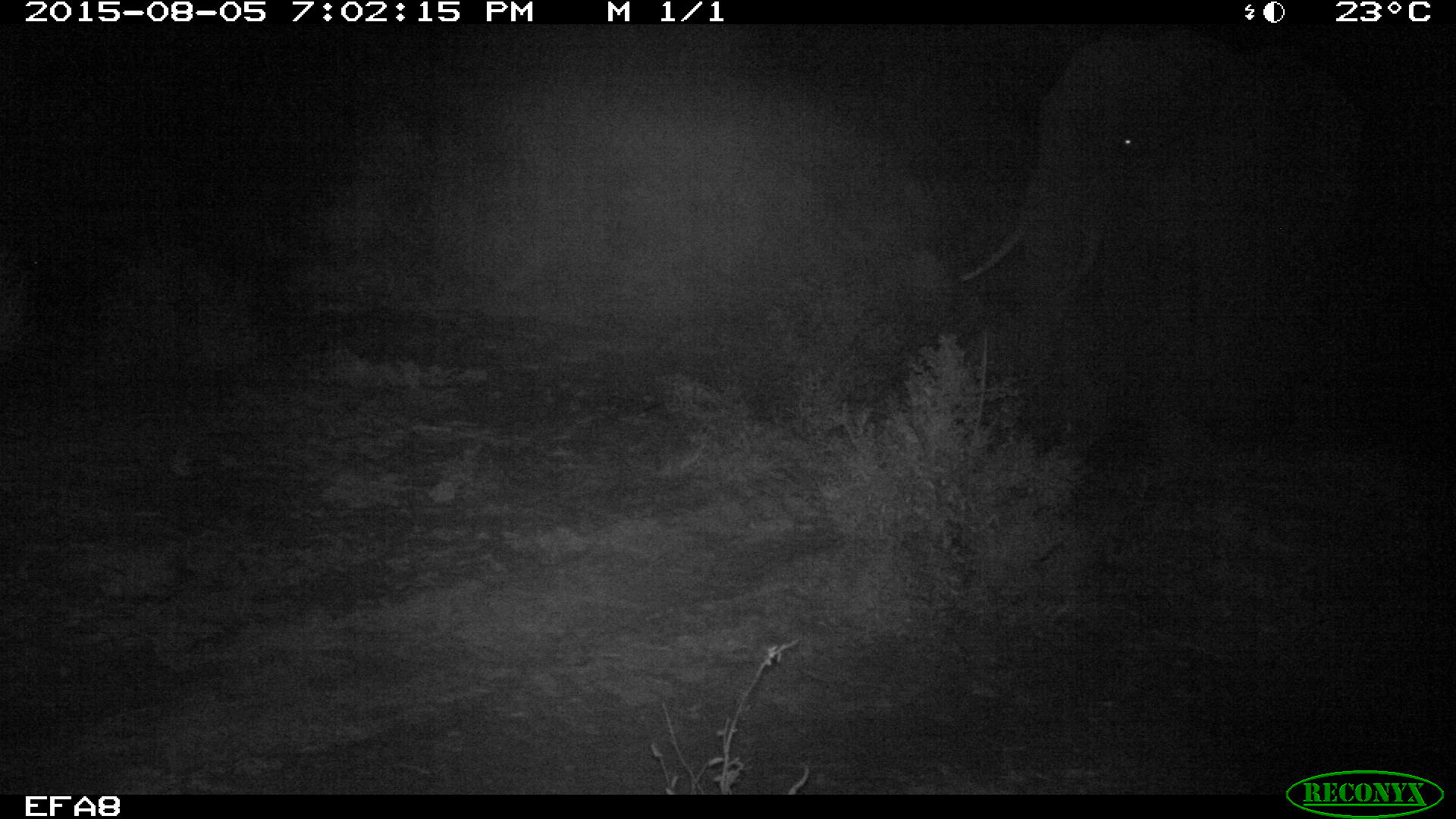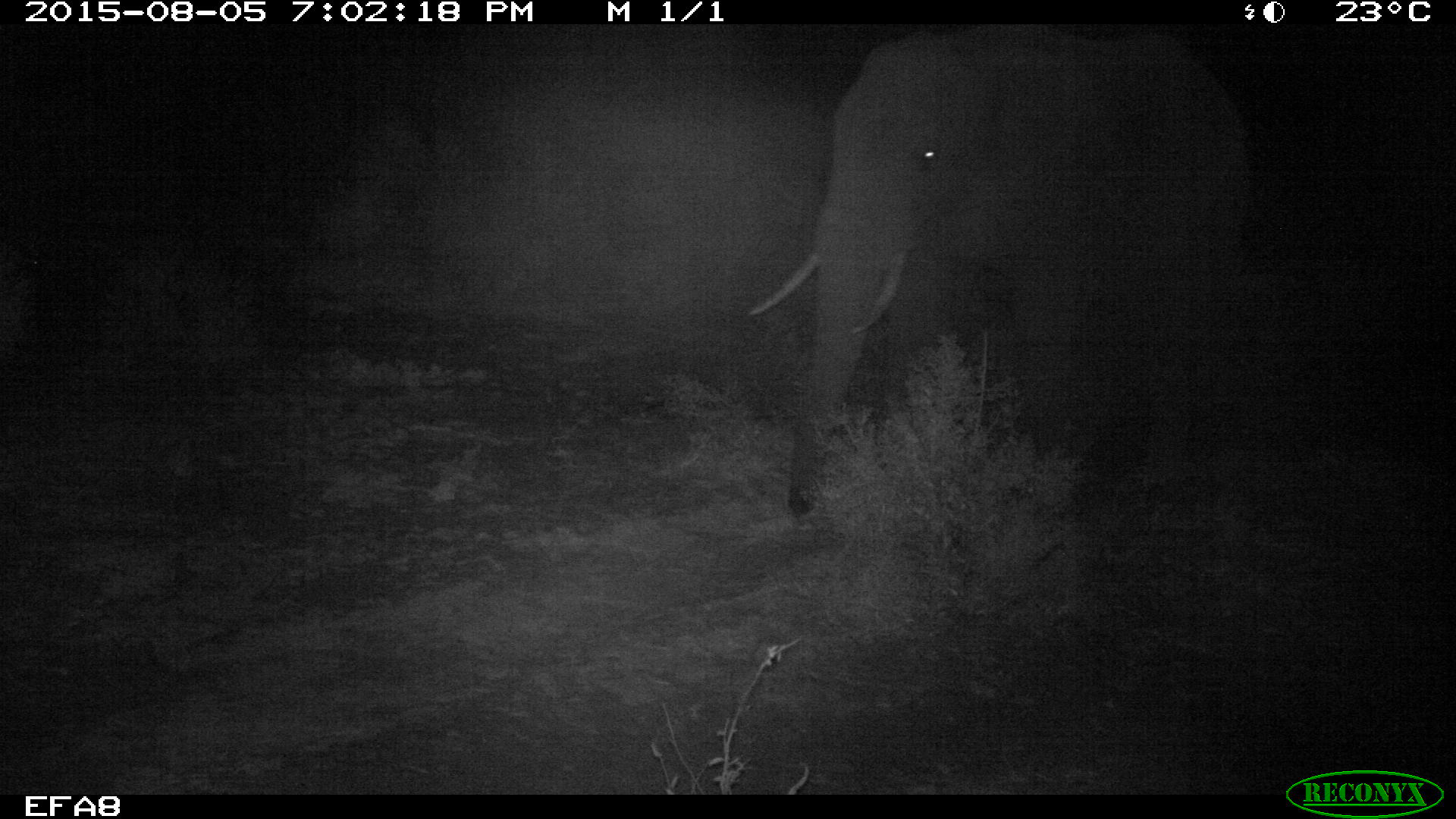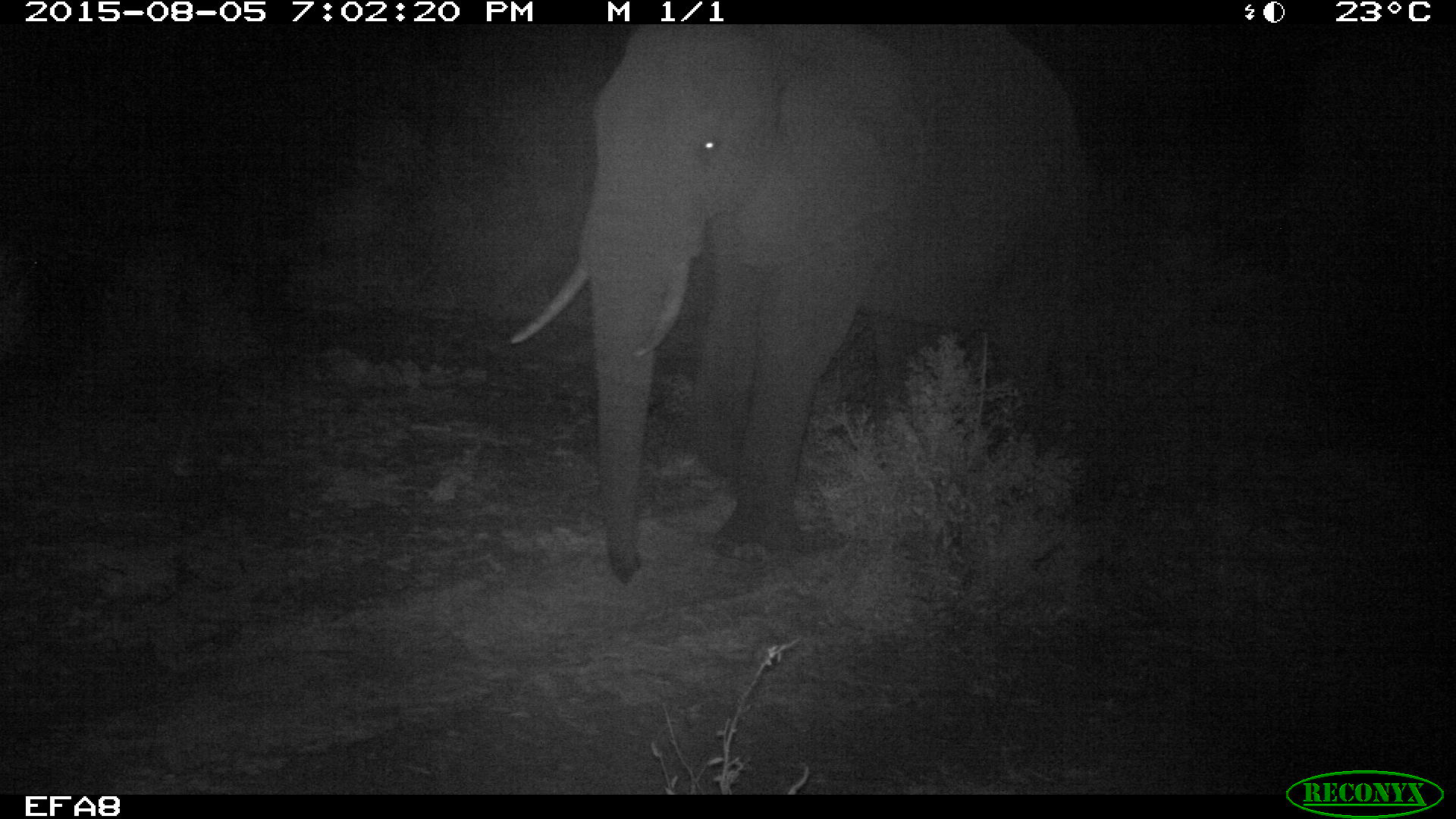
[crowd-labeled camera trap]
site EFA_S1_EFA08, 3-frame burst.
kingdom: Animalia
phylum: Chordata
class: Mammalia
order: Proboscidea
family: Elephantidae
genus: Loxodonta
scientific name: Loxodonta africana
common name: african bush elephant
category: elephant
Elephant (african bush elephant) (Loxodonta africana), count 1. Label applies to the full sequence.